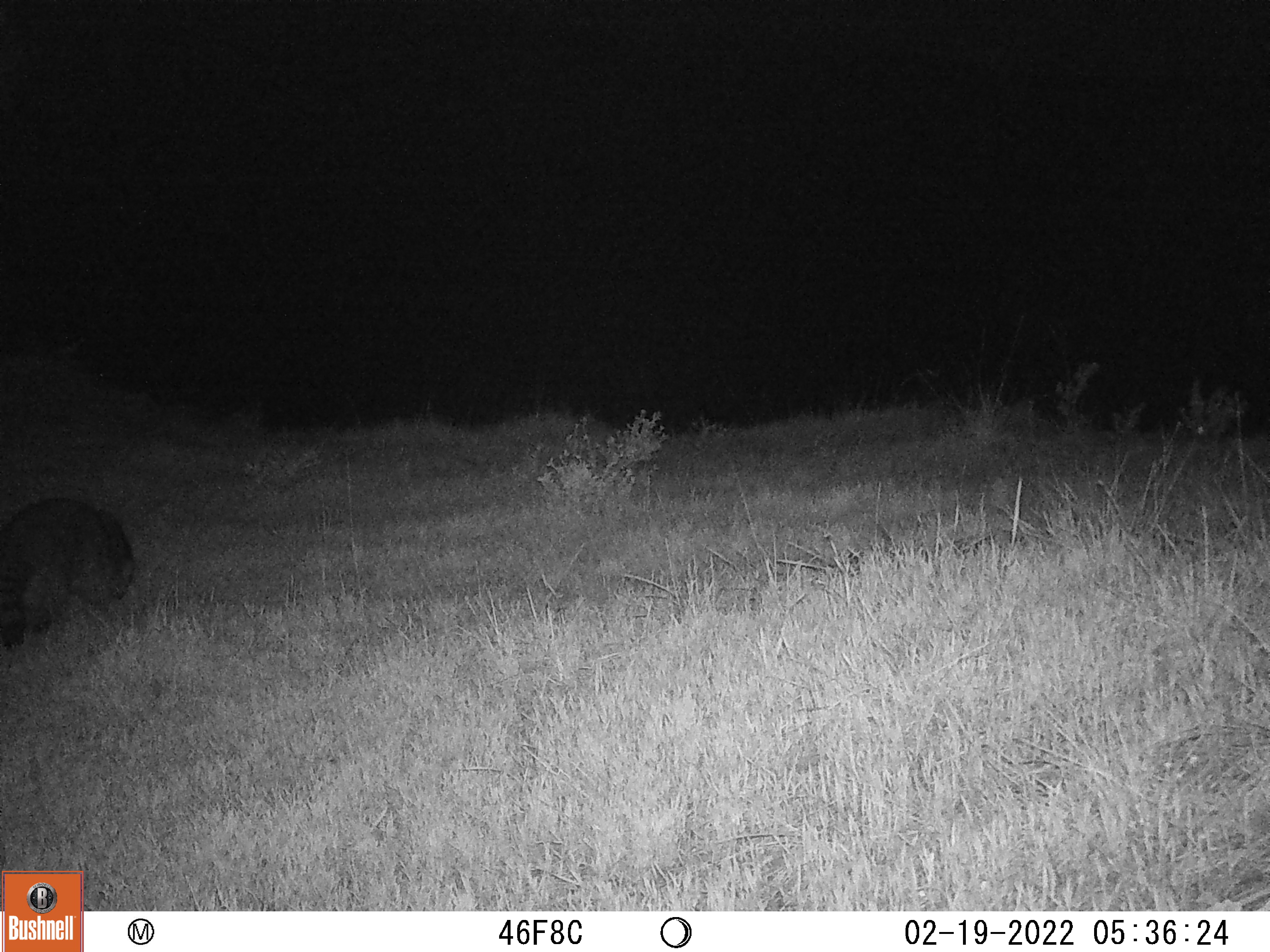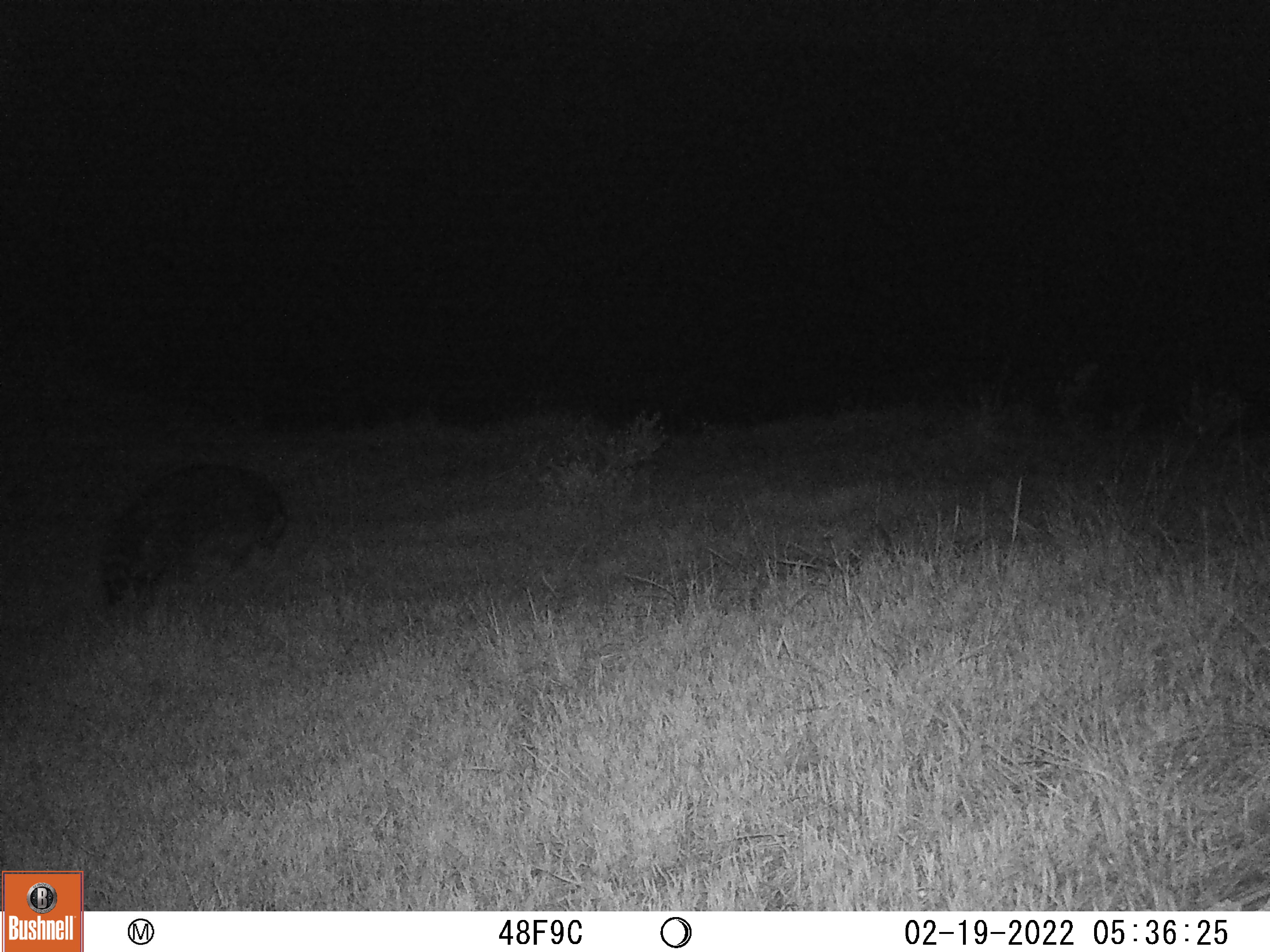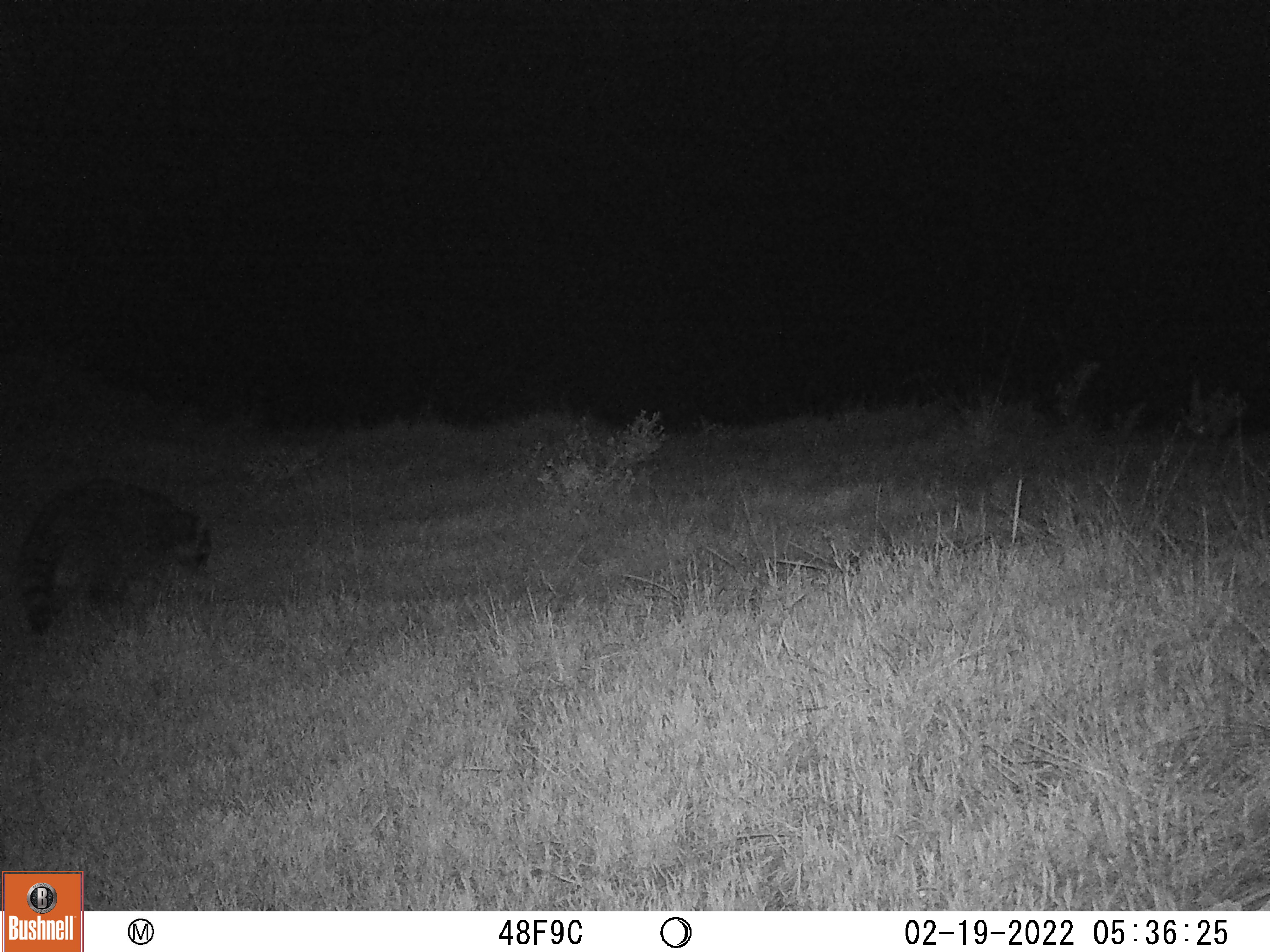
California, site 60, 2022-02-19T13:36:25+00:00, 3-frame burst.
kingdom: Animalia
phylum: Chordata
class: Mammalia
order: Carnivora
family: Procyonidae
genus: Procyon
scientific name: Procyon lotor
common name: raccoon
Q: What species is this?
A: Raccoon (Procyon lotor).